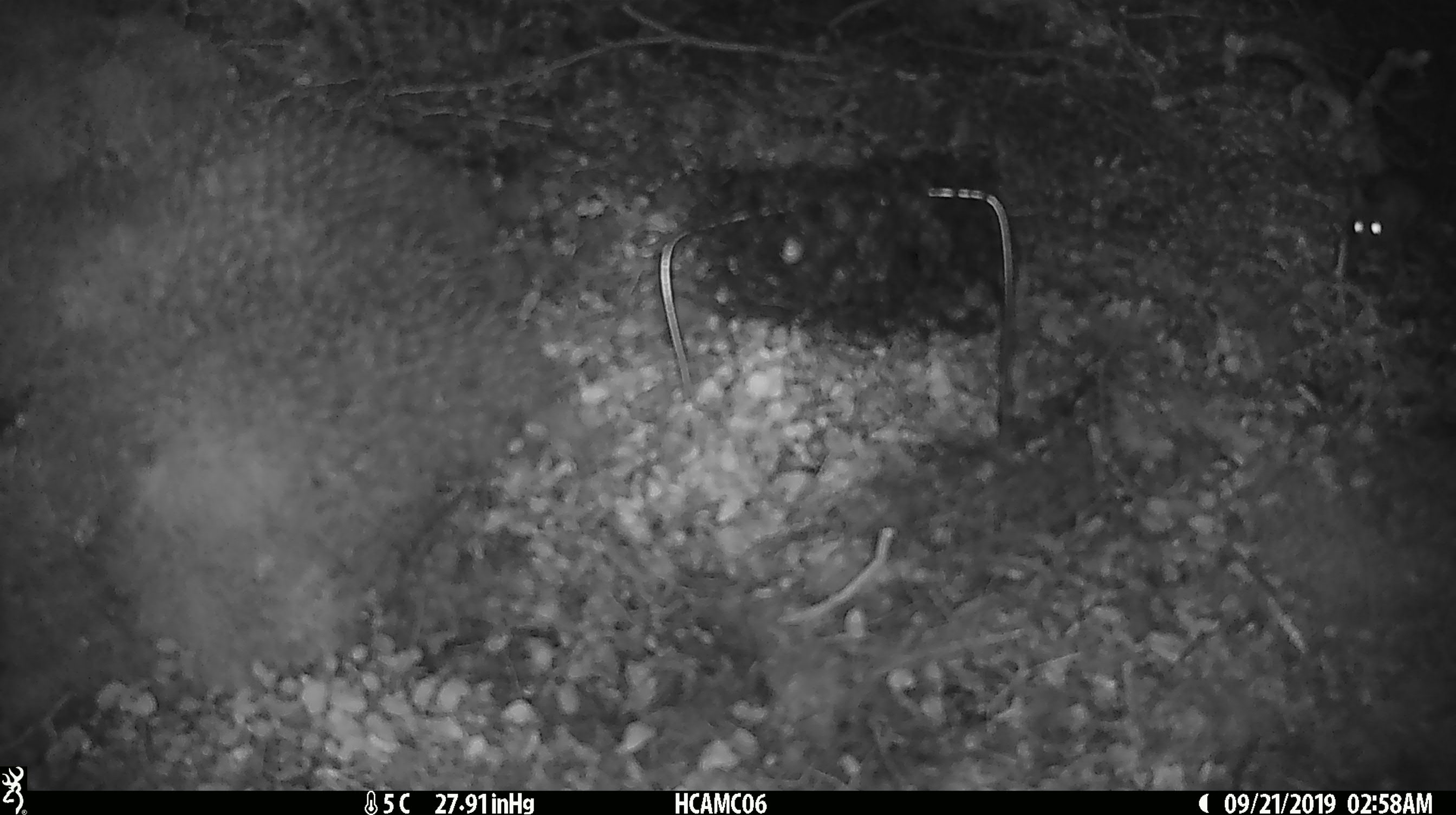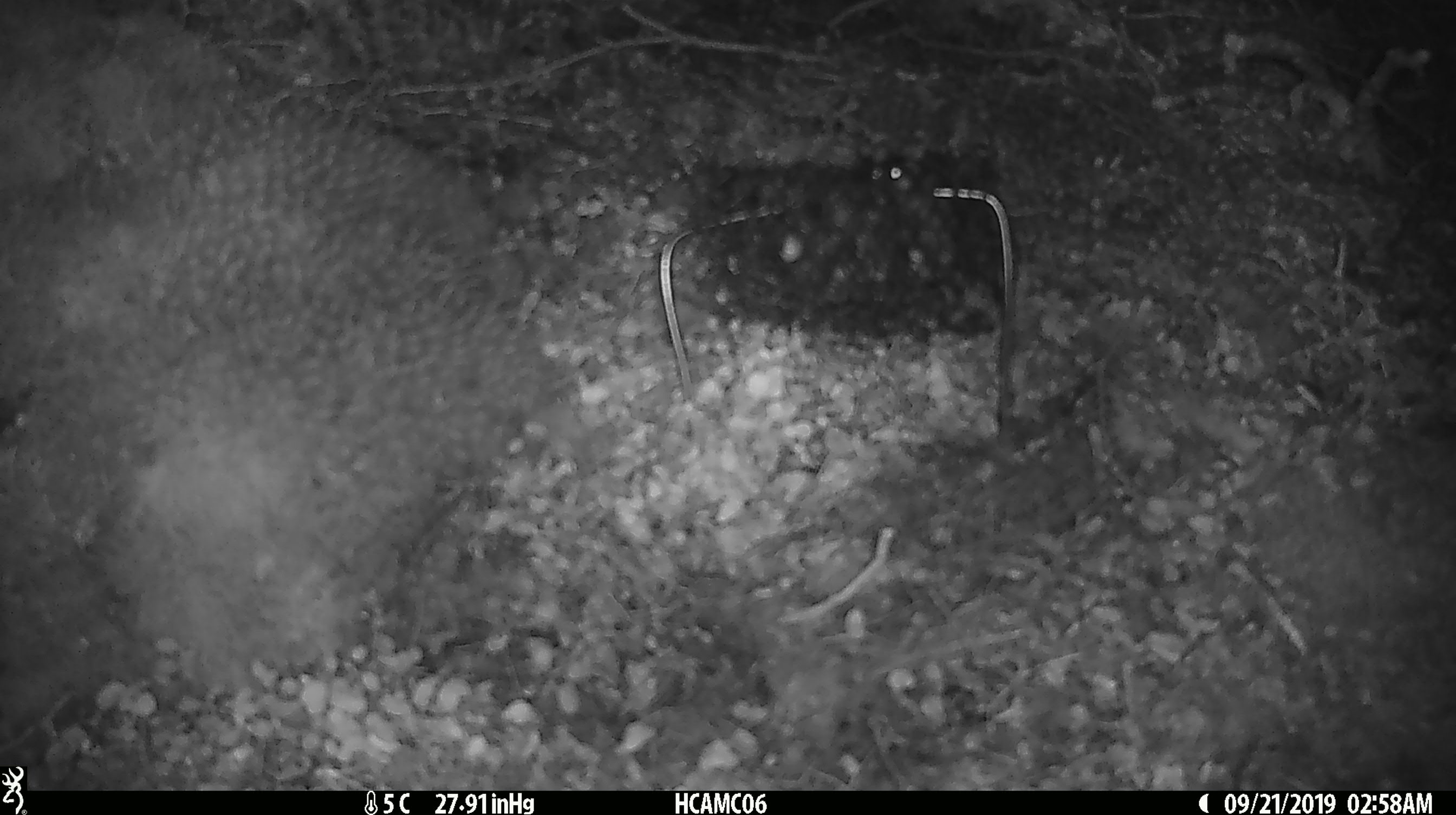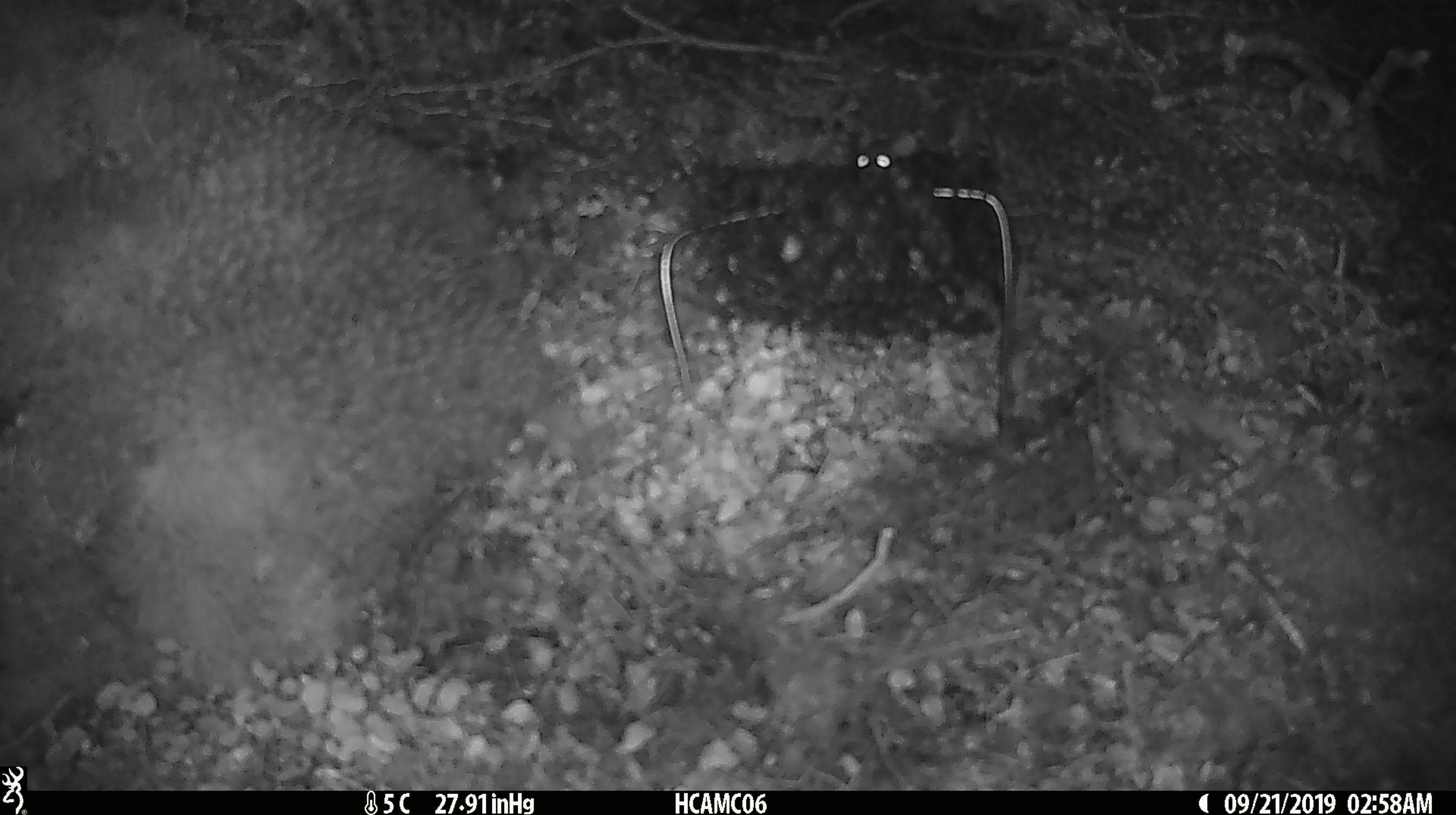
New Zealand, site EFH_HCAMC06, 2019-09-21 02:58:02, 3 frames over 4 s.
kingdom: Animalia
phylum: Chordata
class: Mammalia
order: Rodentia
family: Muridae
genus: Mus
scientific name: Mus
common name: mouse